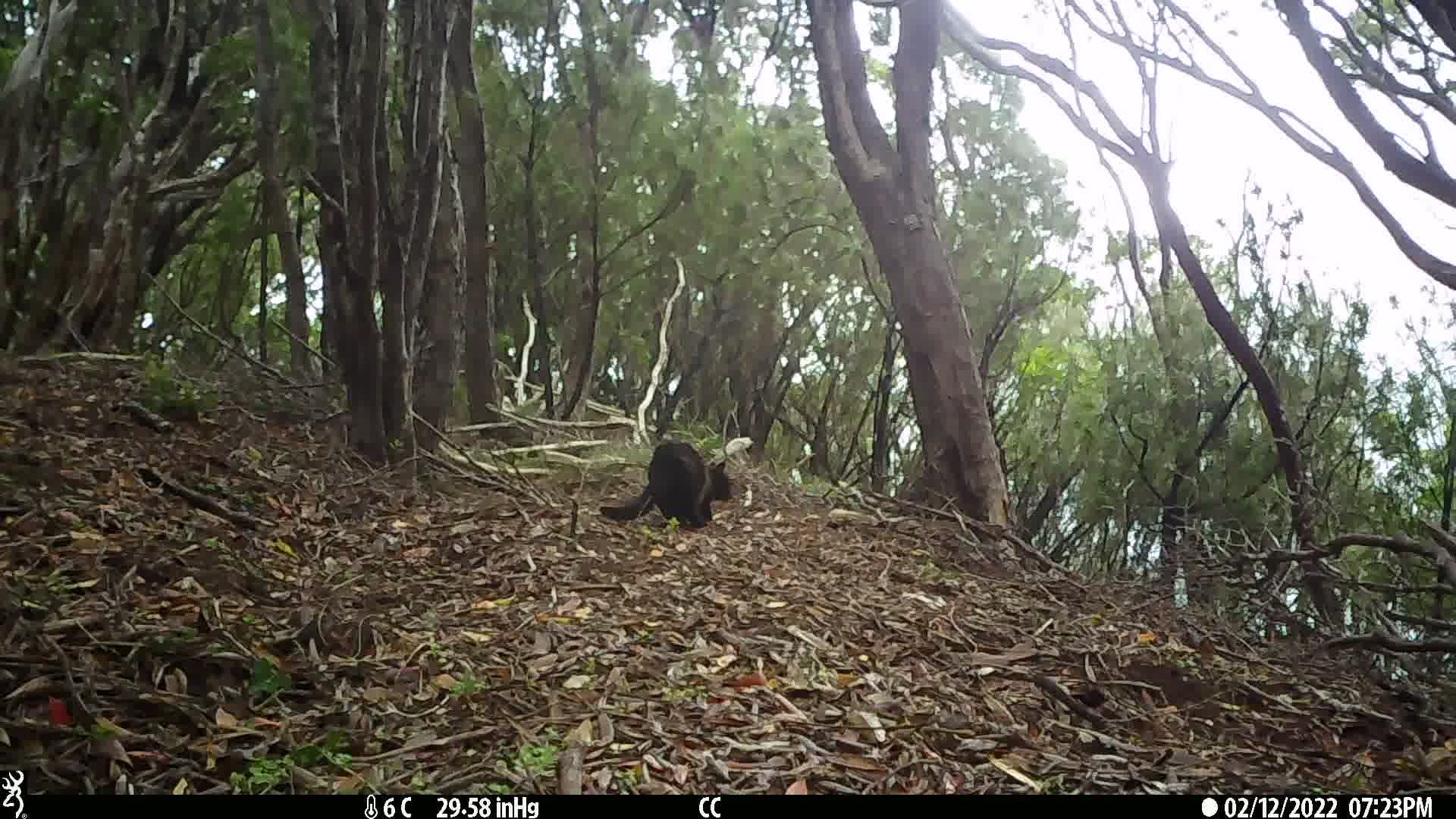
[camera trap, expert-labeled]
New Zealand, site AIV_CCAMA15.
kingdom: Animalia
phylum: Chordata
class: Mammalia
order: Carnivora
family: Felidae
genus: Felis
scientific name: Felis catus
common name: domestic cat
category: cat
Cat (domestic cat) (Felis catus).